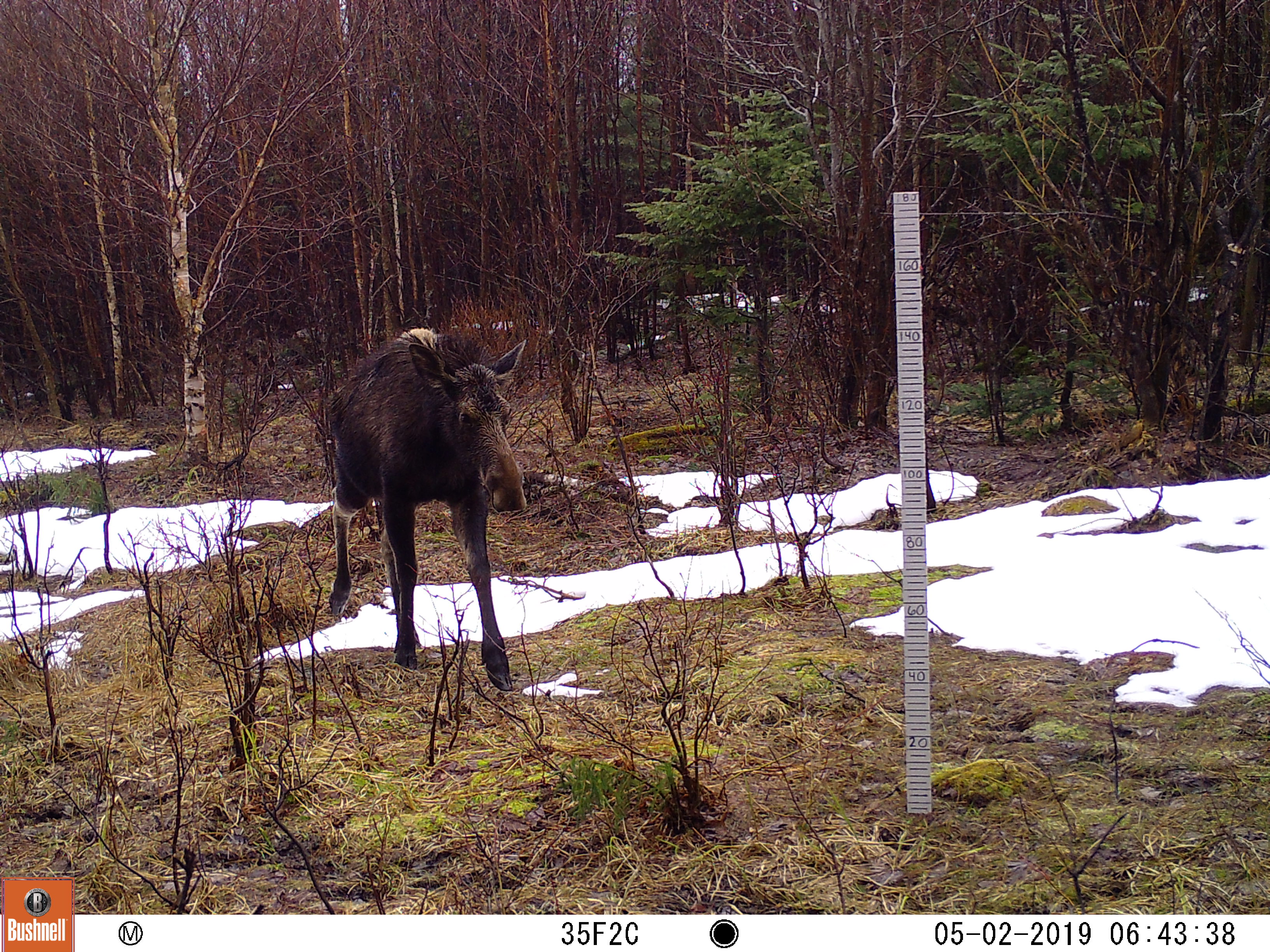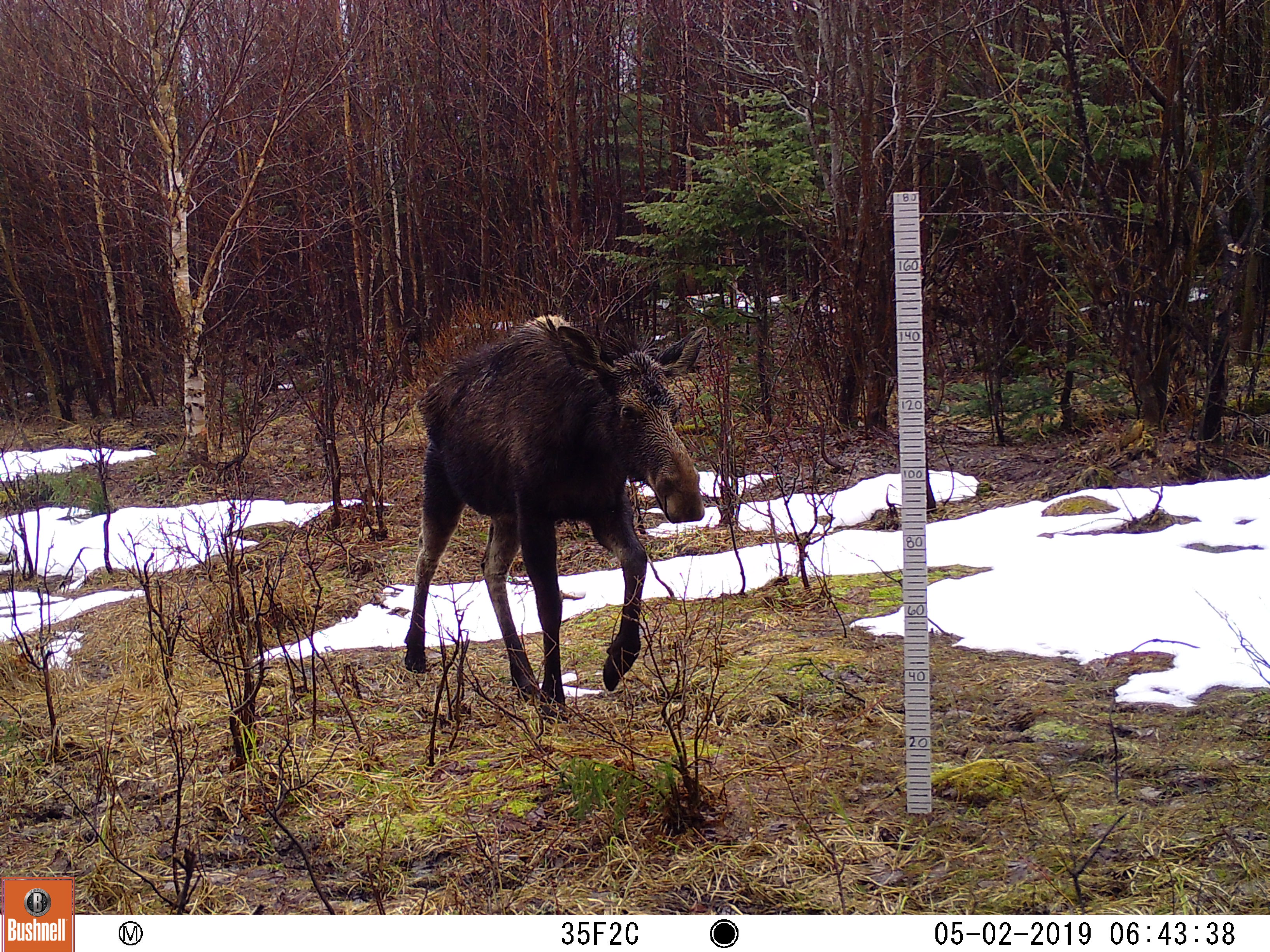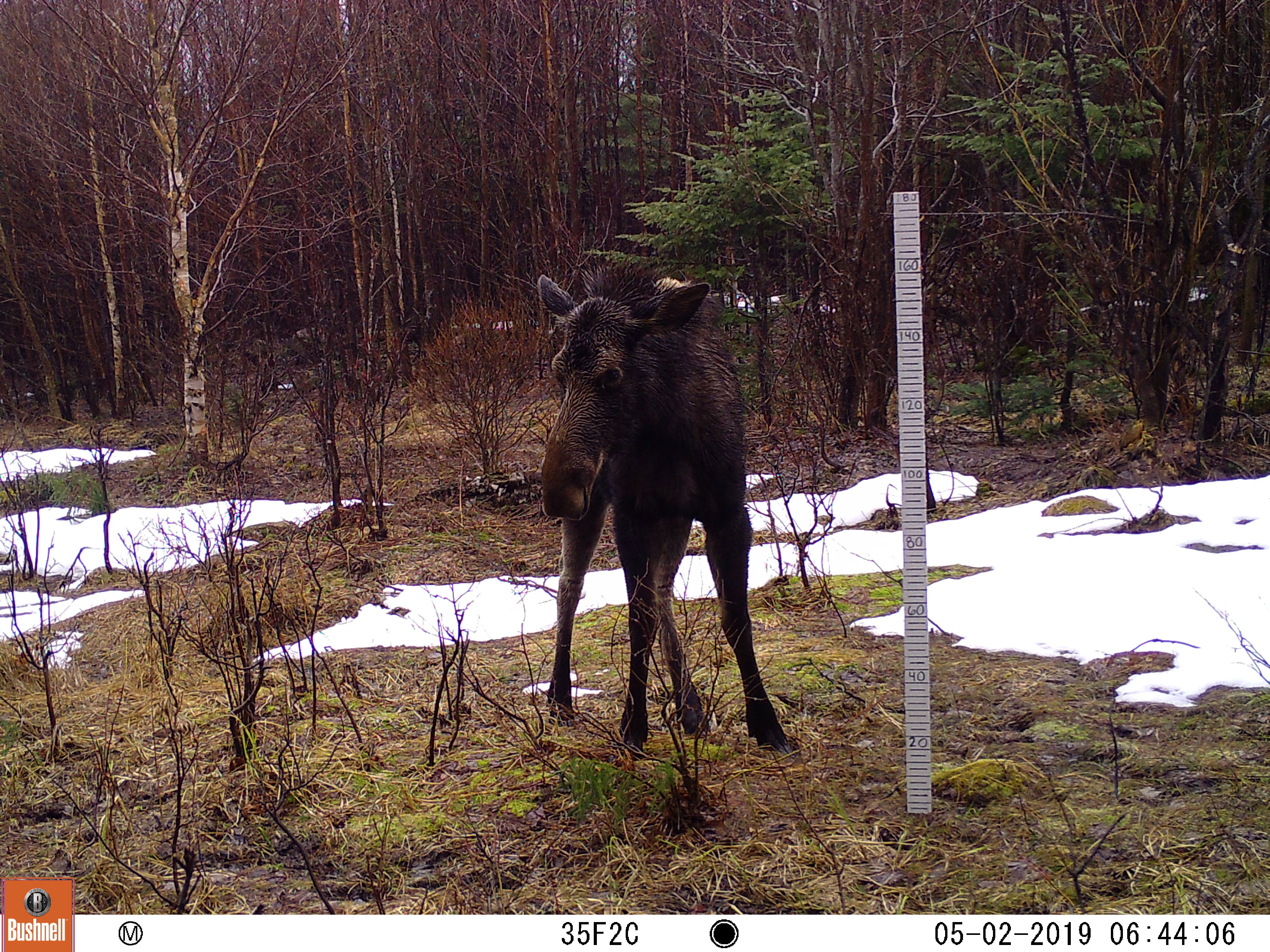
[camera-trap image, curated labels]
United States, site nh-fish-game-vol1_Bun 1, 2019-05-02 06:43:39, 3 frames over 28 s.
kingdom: Animalia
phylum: Chordata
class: Mammalia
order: Artiodactyla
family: Cervidae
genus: Alces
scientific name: Alces alces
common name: moose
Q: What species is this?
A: Moose (Alces alces).